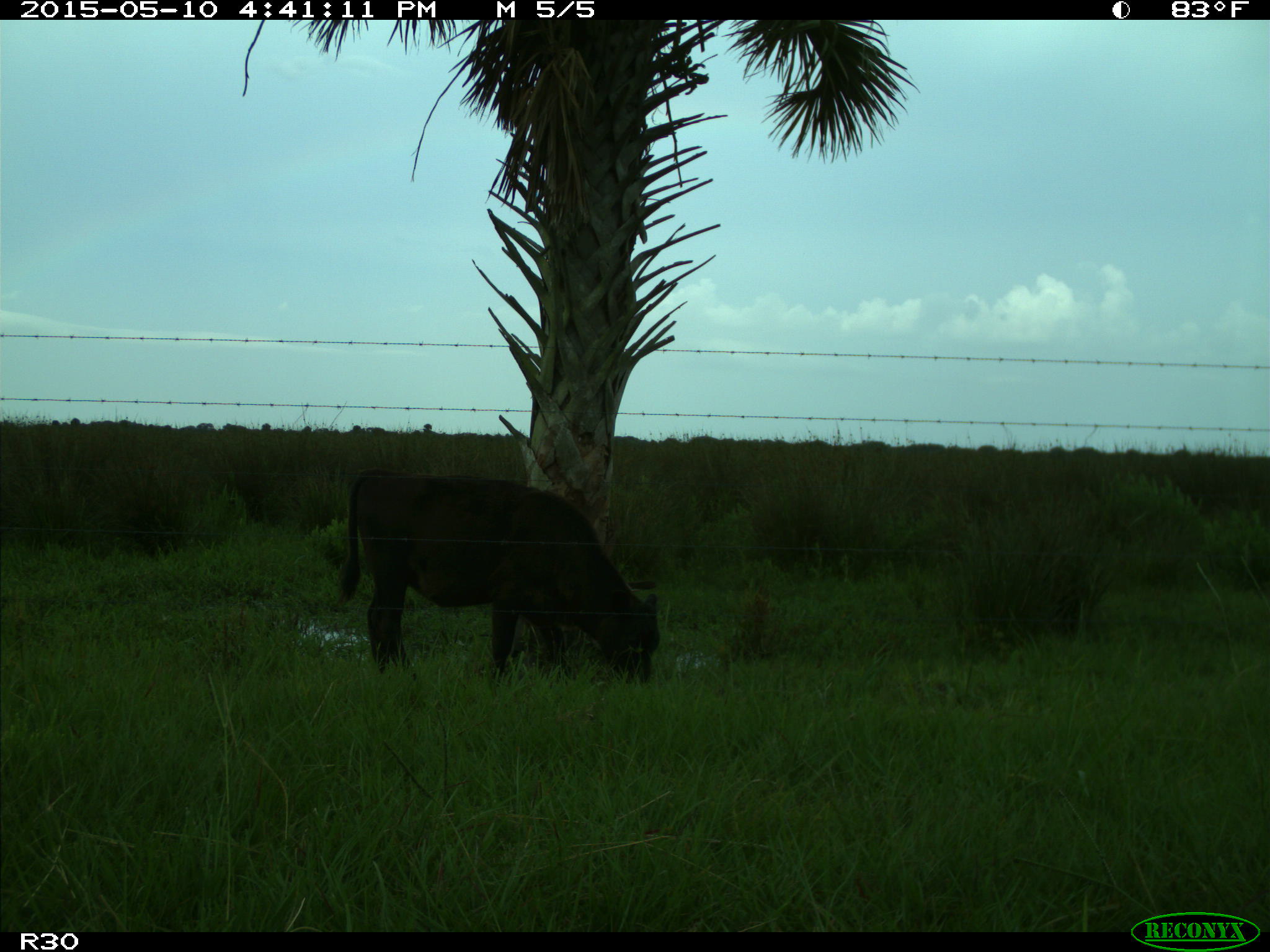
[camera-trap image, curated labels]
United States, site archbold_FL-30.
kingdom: Animalia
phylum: Chordata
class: Mammalia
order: Artiodactyla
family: Bovidae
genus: Bos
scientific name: Bos taurus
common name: domestic cow